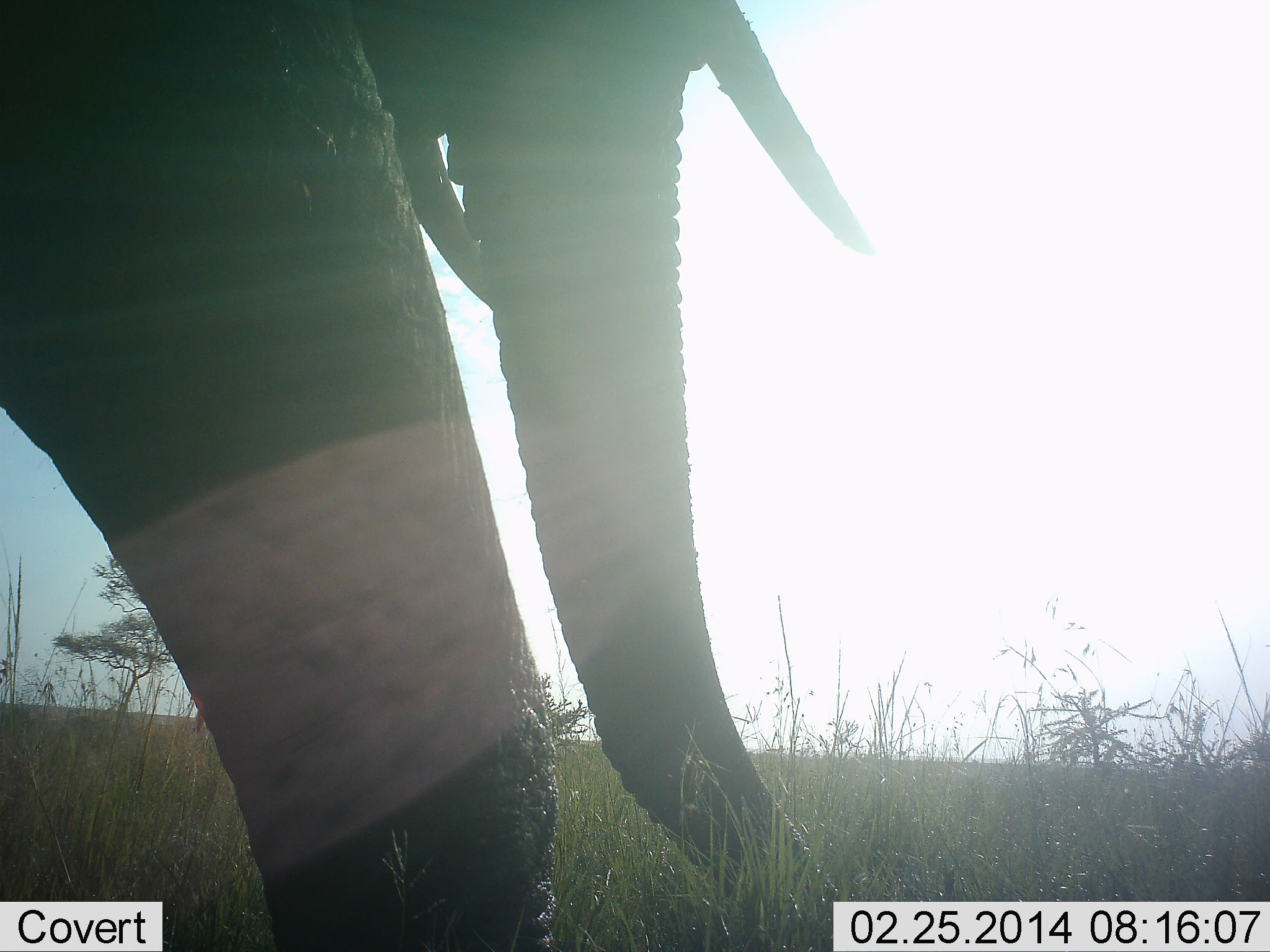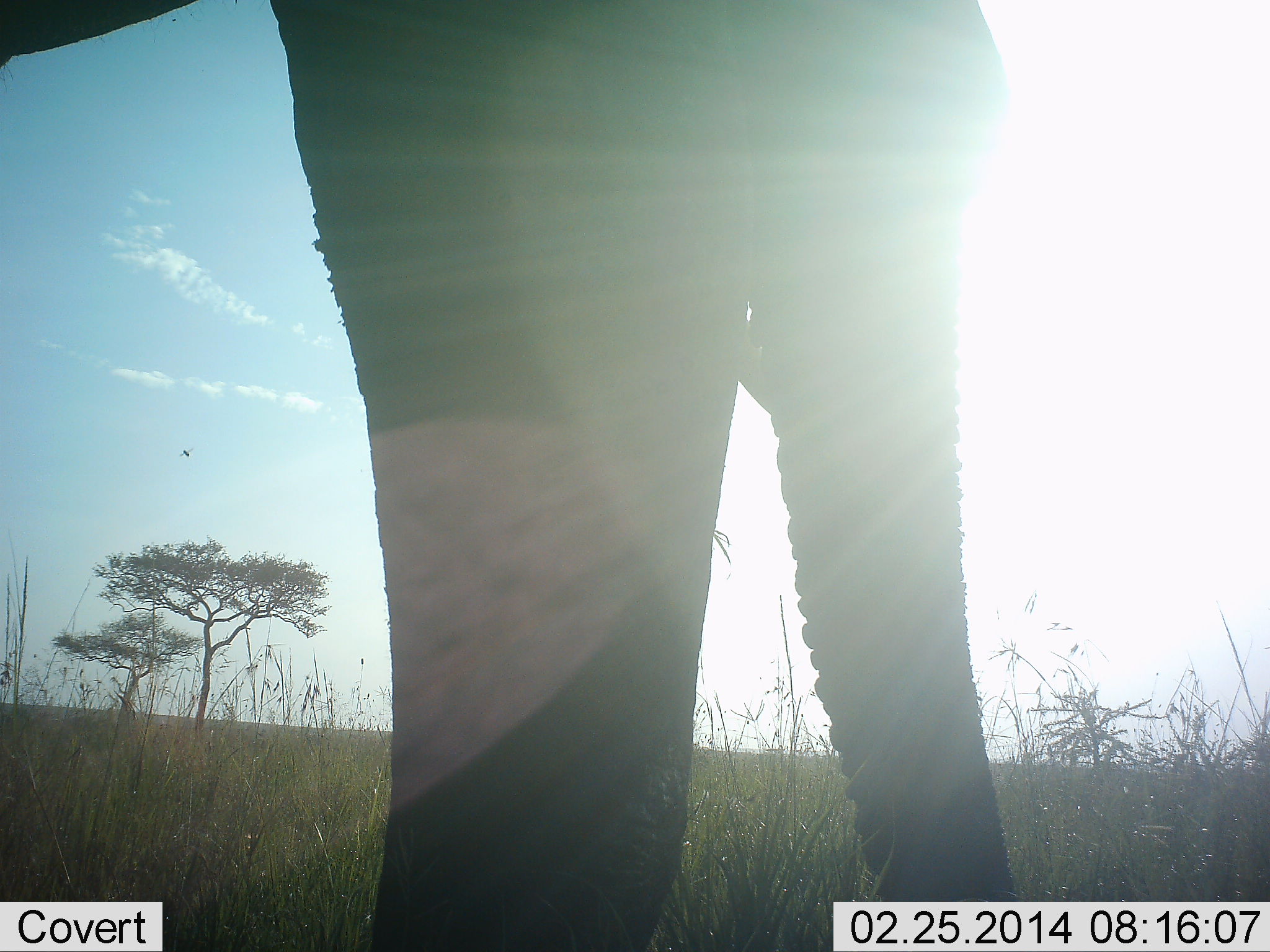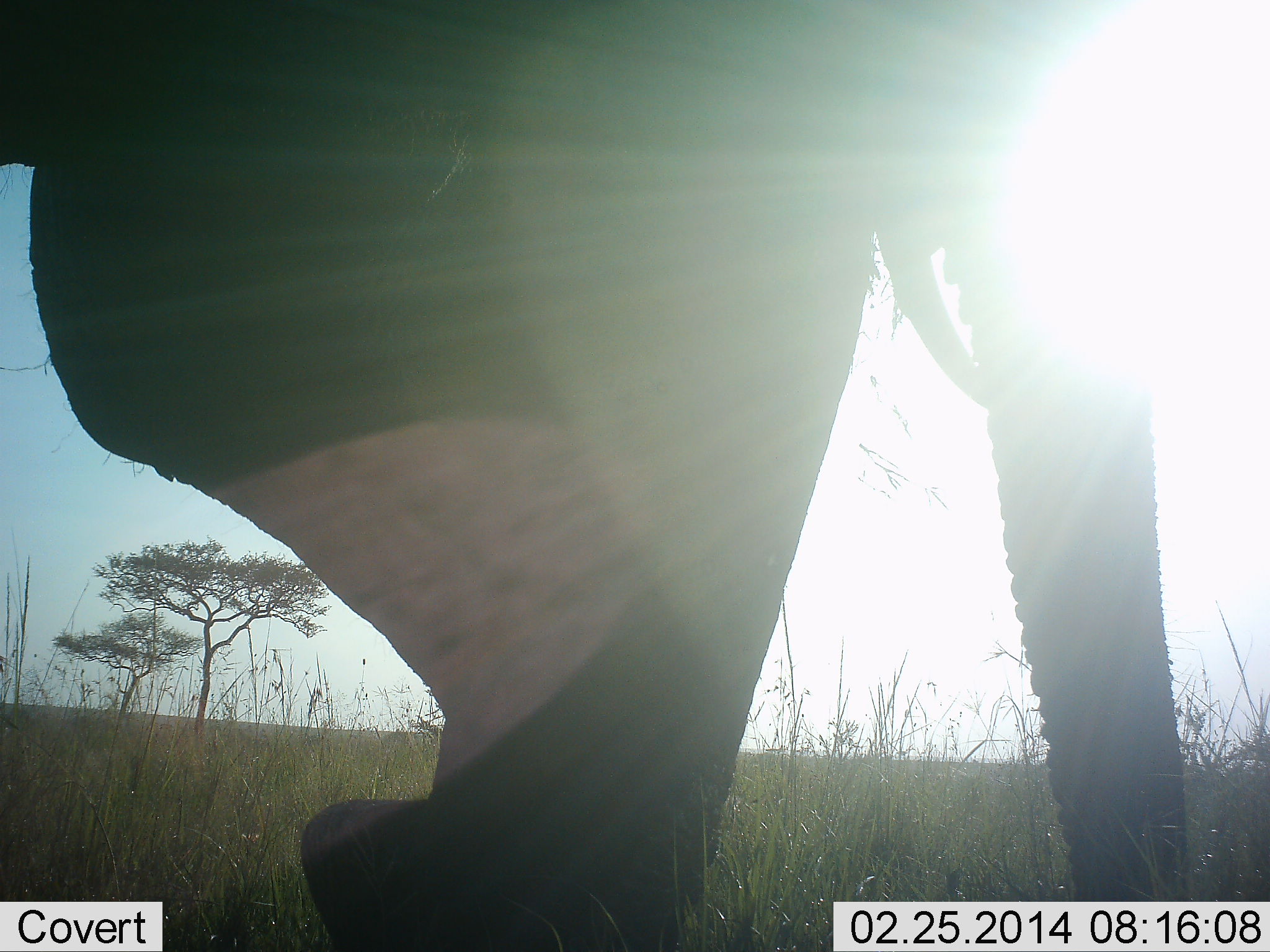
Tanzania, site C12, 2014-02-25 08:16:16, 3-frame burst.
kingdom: Animalia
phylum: Chordata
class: Mammalia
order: Proboscidea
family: Elephantidae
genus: Loxodonta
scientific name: Loxodonta africana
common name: african bush elephant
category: elephant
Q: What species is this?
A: Elephant (african bush elephant) (Loxodonta africana).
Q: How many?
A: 1.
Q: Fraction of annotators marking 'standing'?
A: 40%.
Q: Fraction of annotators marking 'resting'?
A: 0%.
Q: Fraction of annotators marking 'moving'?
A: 60%.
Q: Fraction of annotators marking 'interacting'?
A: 0%.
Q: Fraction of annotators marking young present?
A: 0%.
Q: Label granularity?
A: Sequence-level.